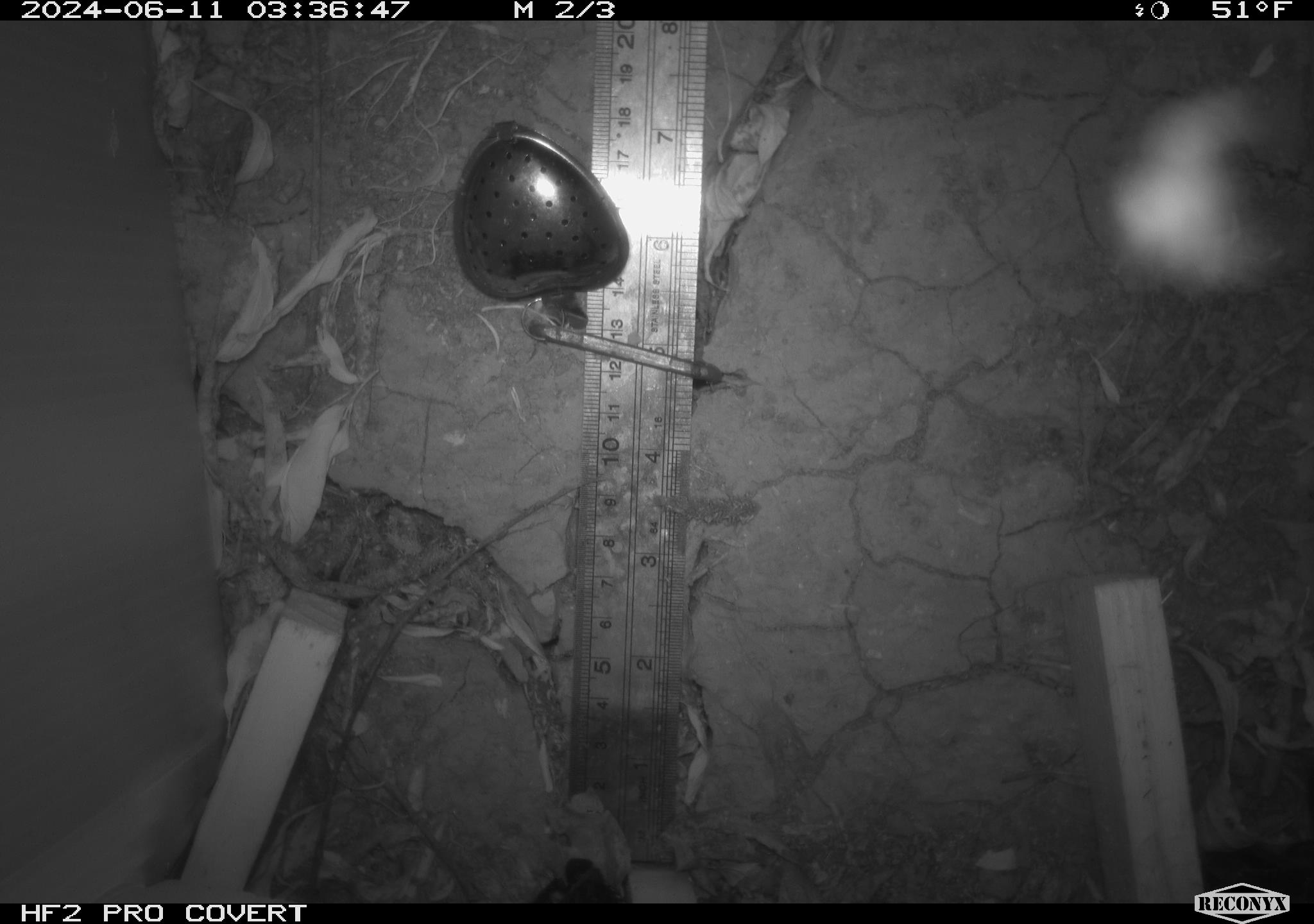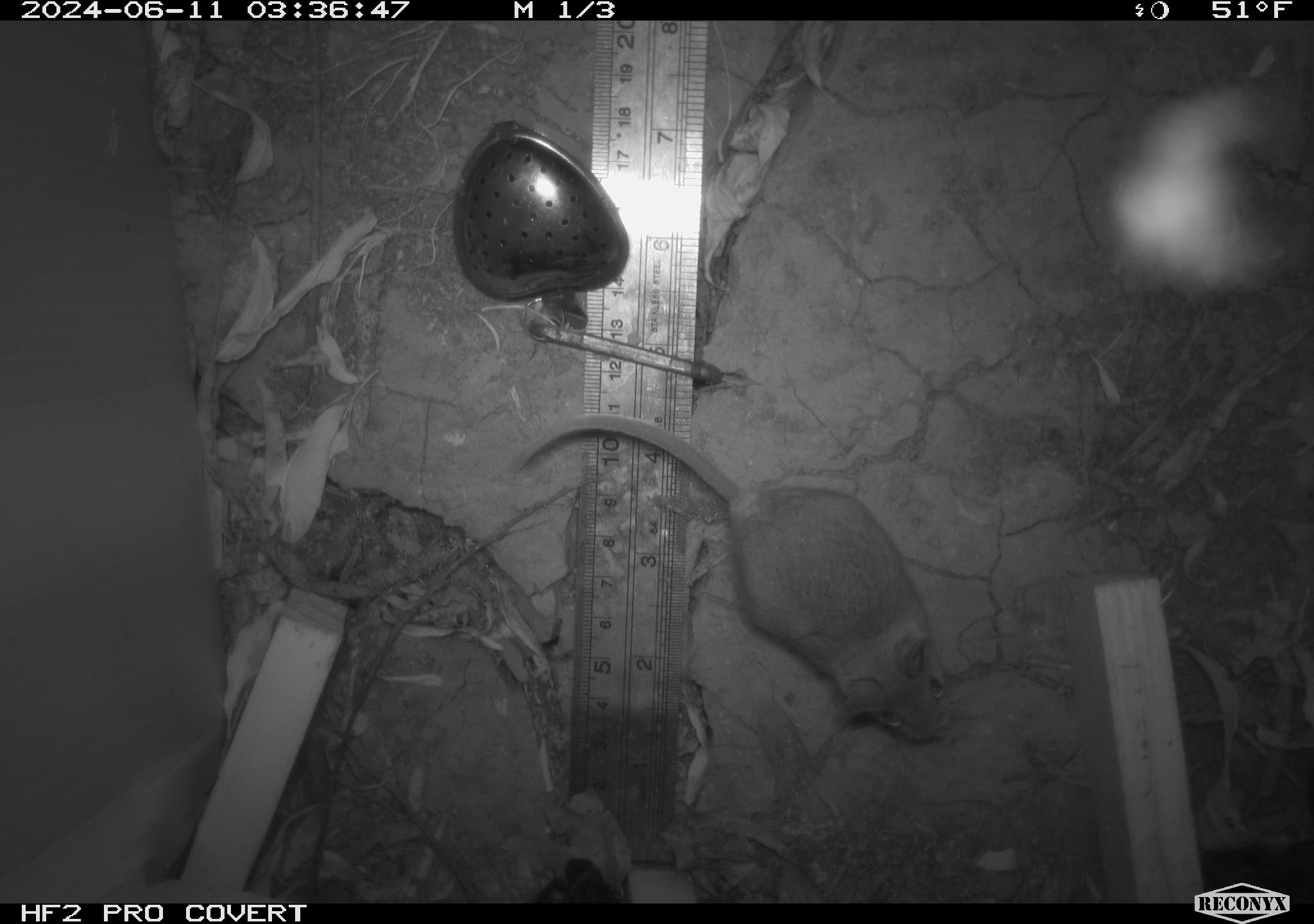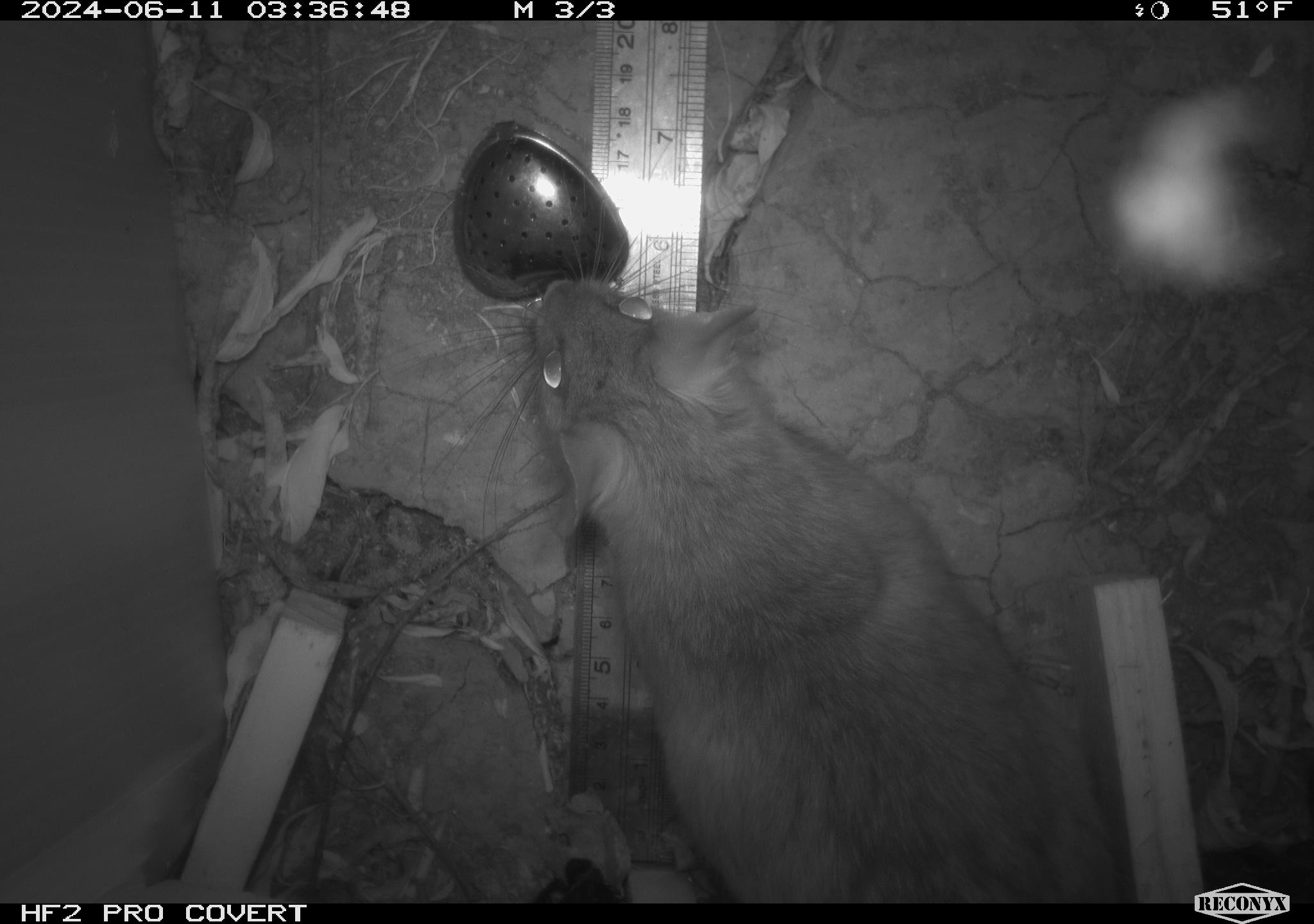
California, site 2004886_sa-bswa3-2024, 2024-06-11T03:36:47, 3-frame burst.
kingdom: Animalia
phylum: Chordata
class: Mammalia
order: Rodentia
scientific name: Rodentia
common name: mouse species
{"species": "mouse species (Rodentia)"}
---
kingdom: Animalia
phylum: Chordata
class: Mammalia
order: Rodentia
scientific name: Rodentia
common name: woodrat or rat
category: woodrat or rat species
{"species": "woodrat or rat species (woodrat or rat) (Rodentia)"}